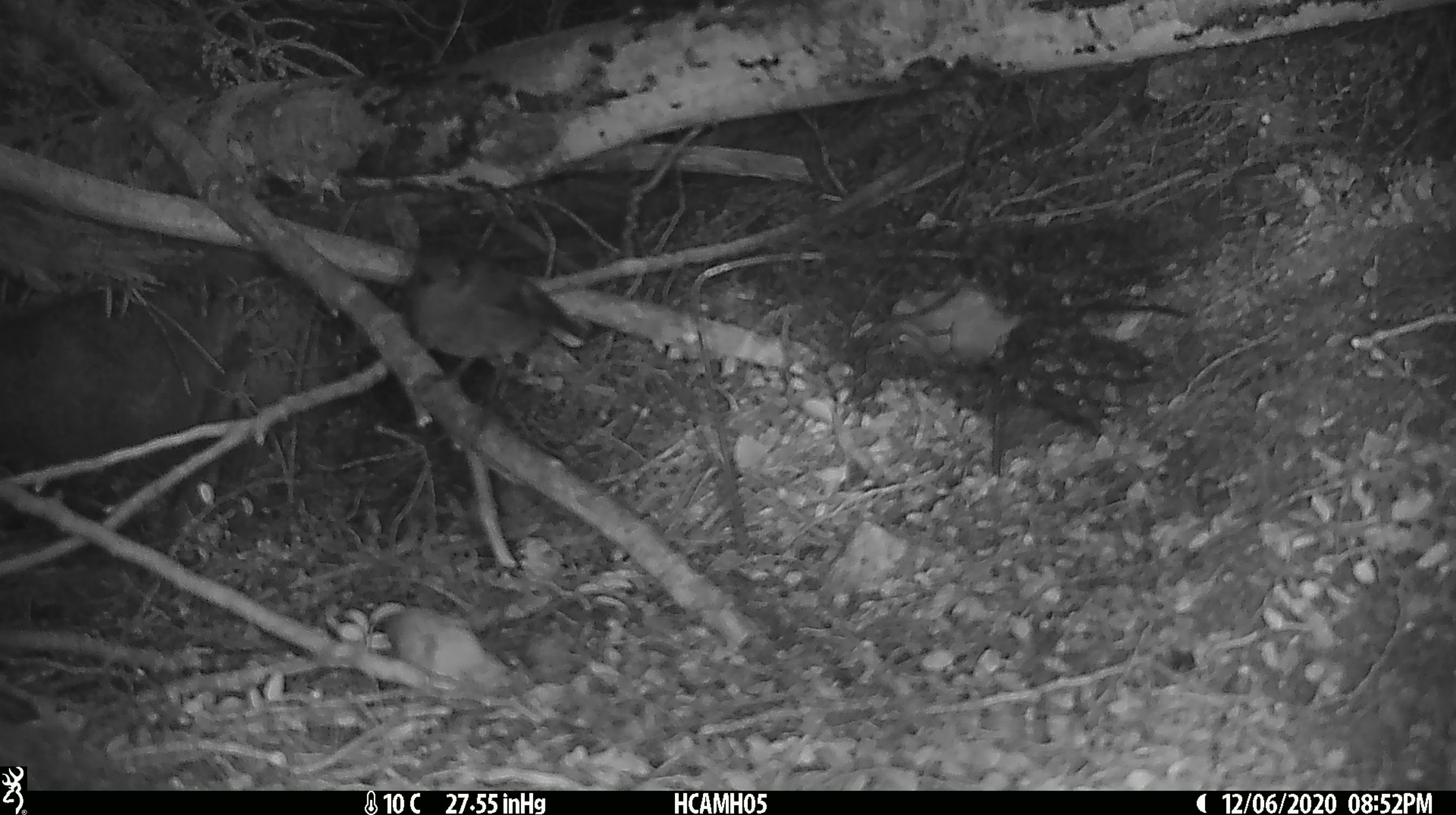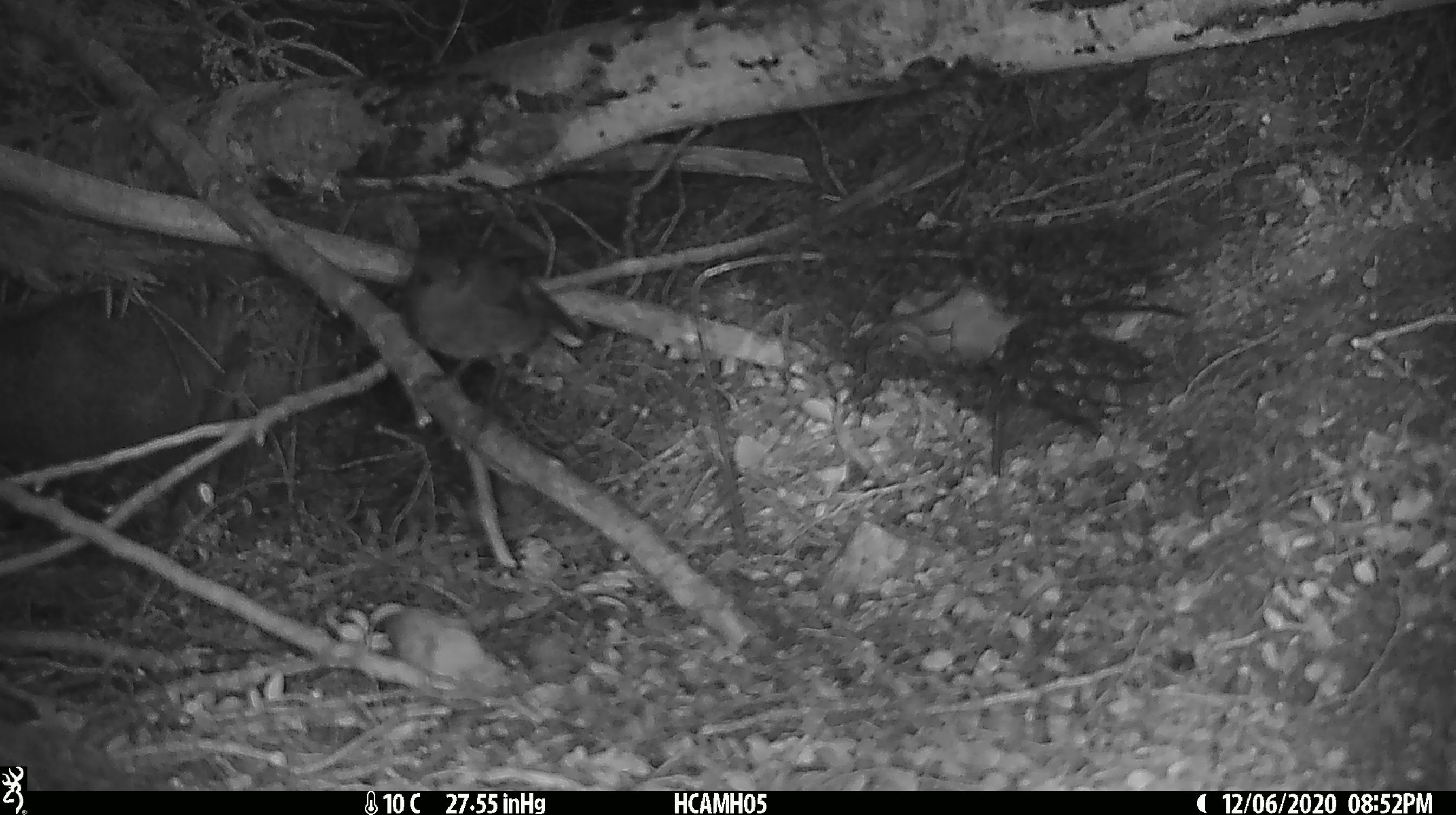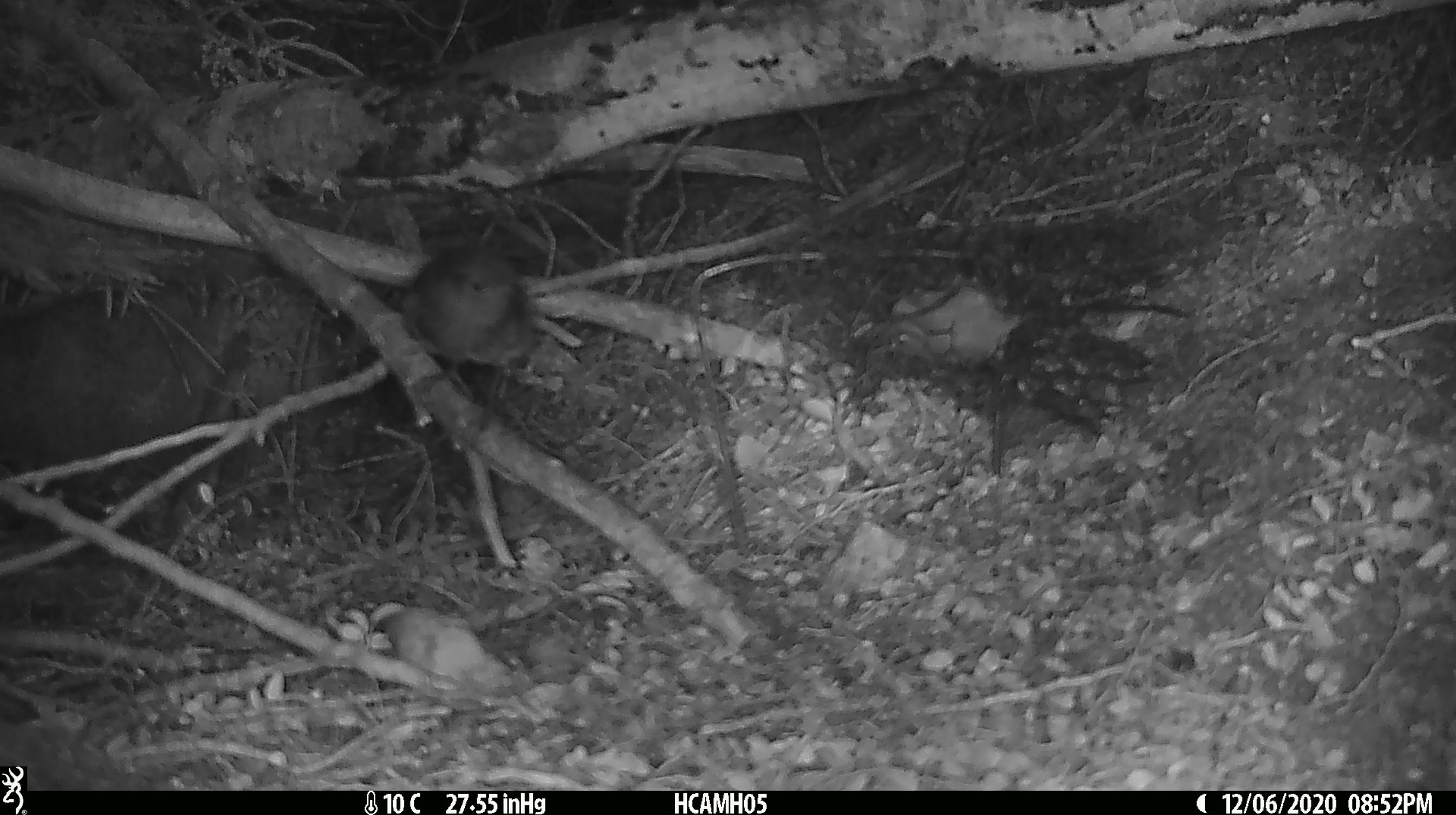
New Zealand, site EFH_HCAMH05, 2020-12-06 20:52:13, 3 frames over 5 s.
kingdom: Animalia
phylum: Chordata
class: Aves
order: Passeriformes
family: Petroicidae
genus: Petroica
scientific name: Petroica australis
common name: new zealand robin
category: robin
Robin (new zealand robin) (Petroica australis).